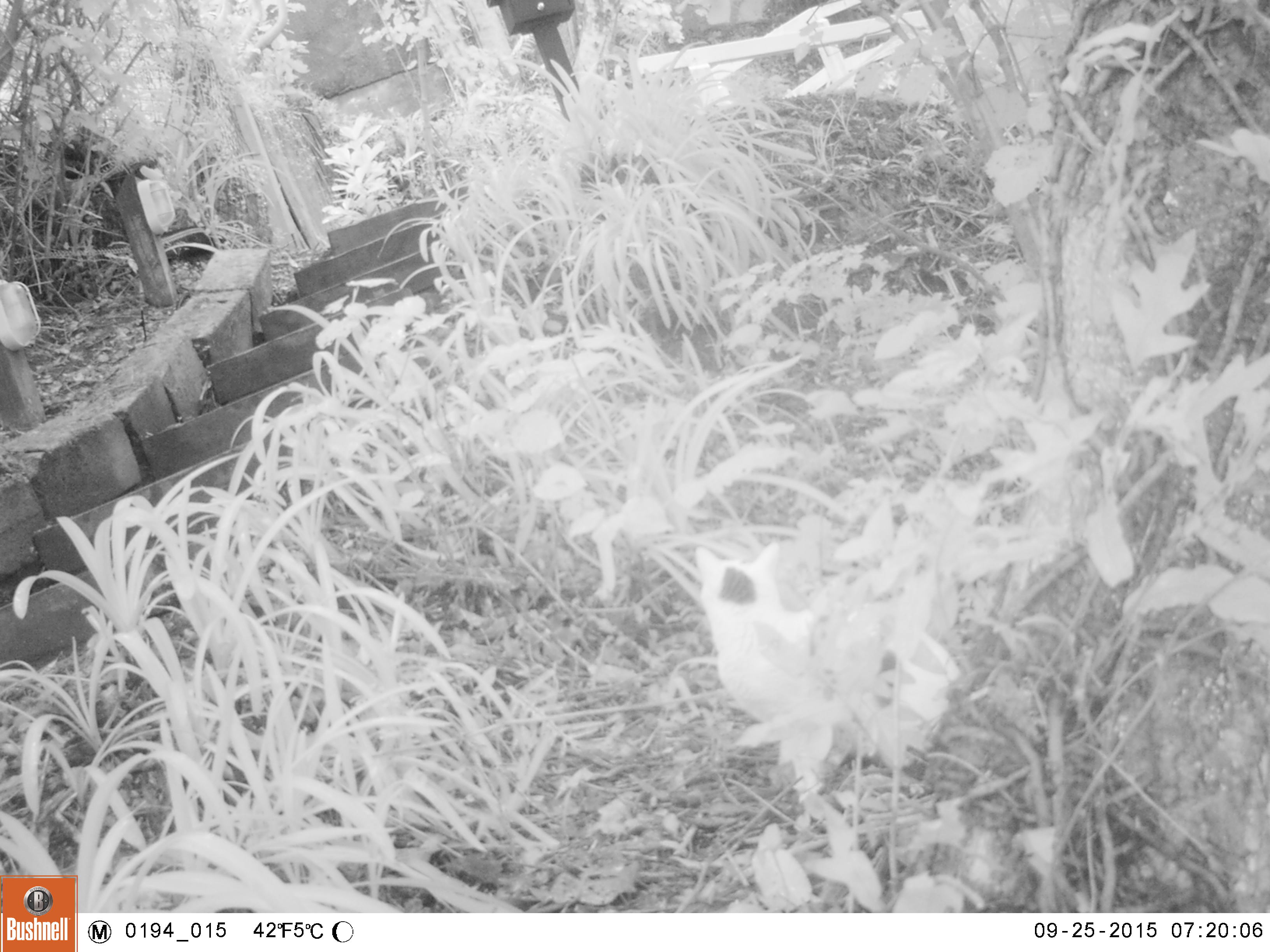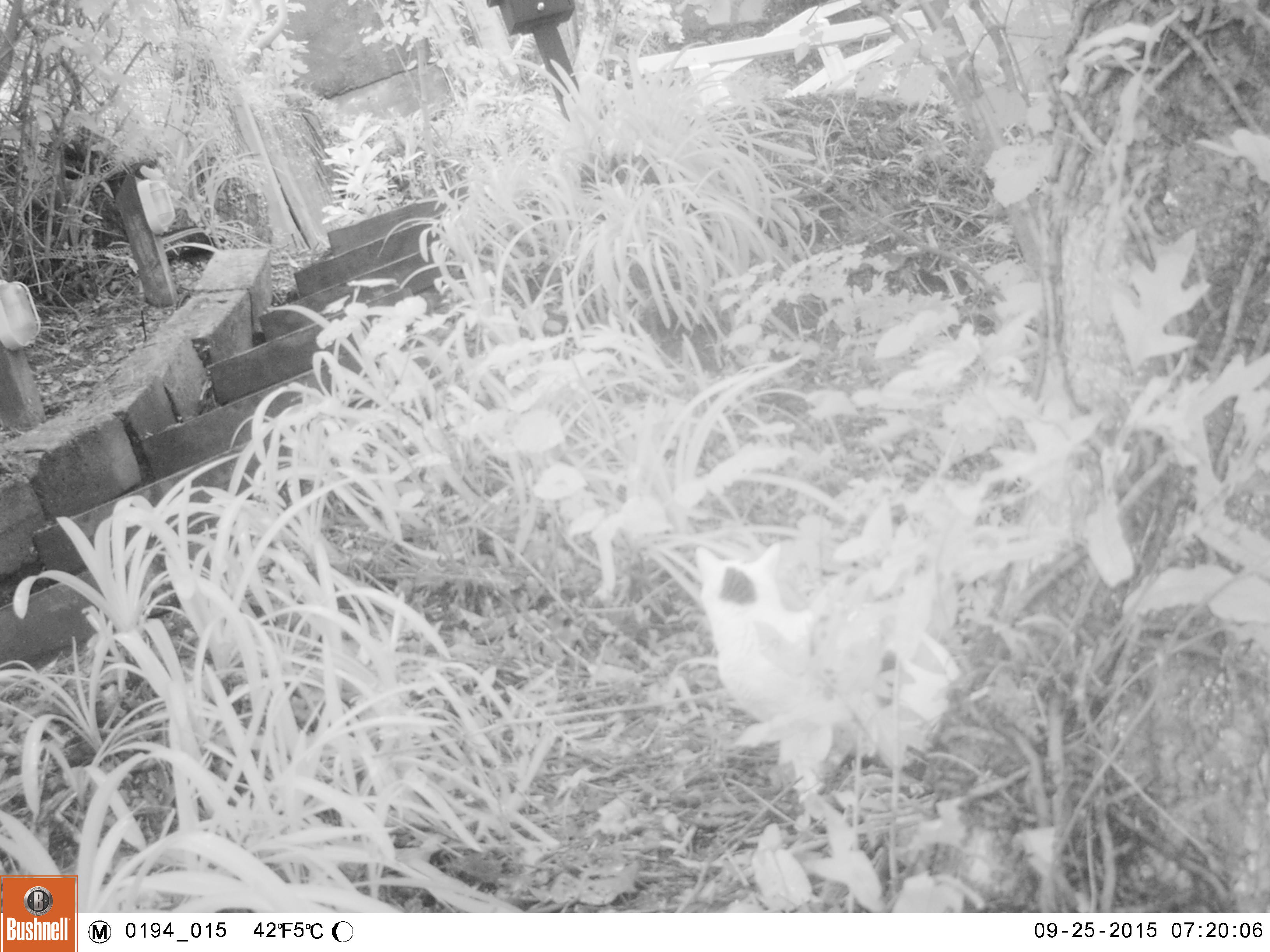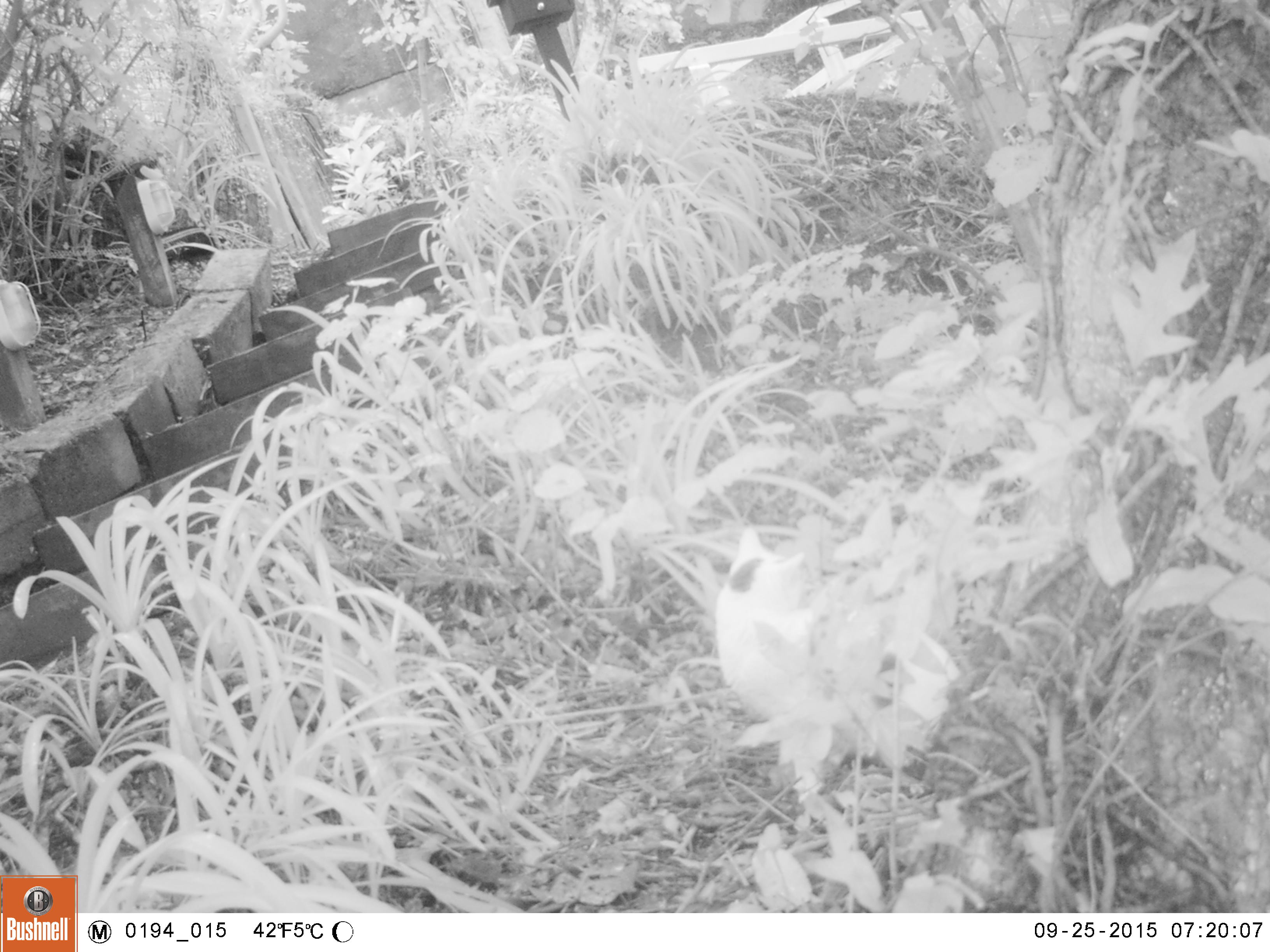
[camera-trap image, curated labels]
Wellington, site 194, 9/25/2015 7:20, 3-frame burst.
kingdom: Animalia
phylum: Chordata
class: Mammalia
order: Carnivora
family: Felidae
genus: Felis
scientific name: Felis catus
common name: cat